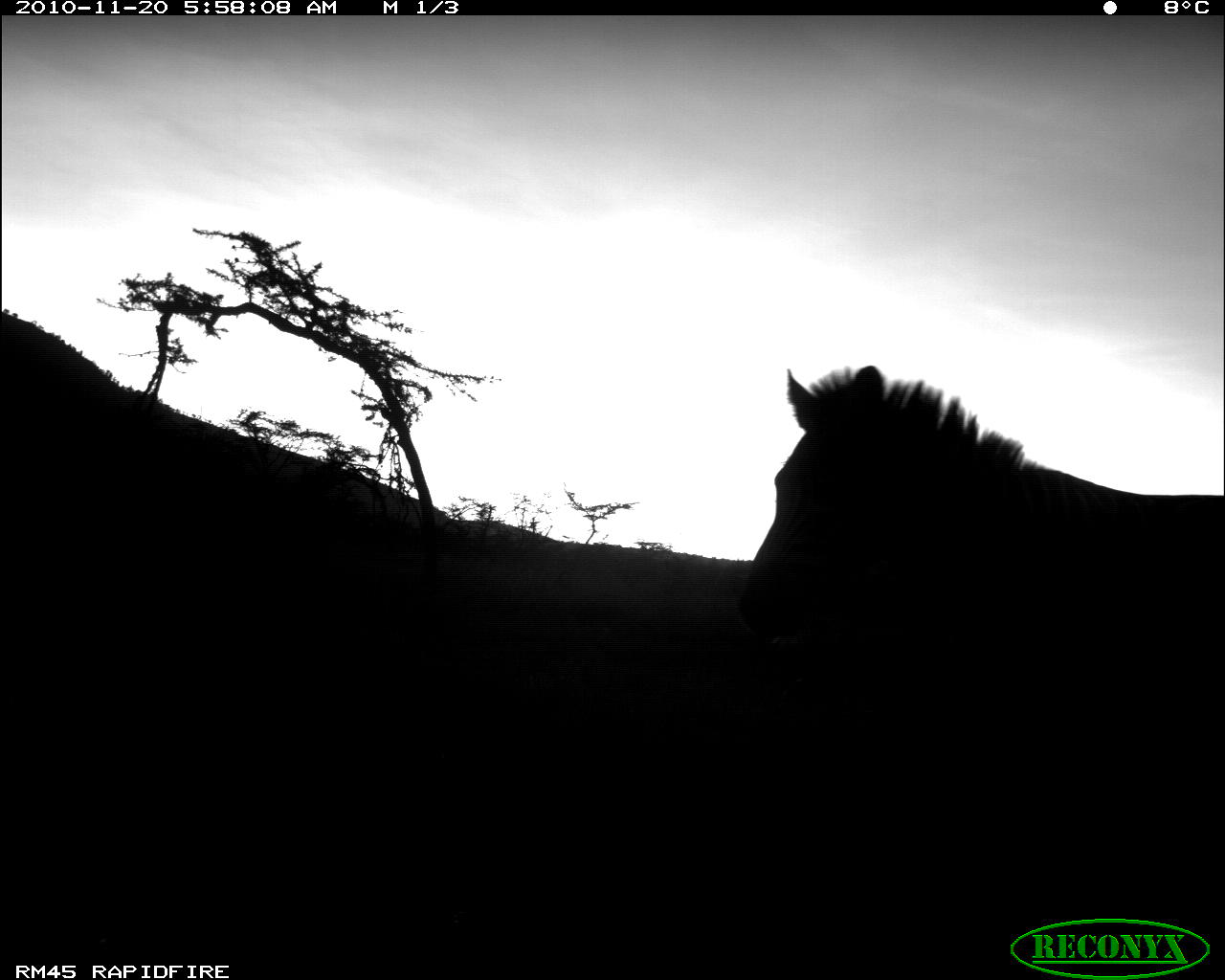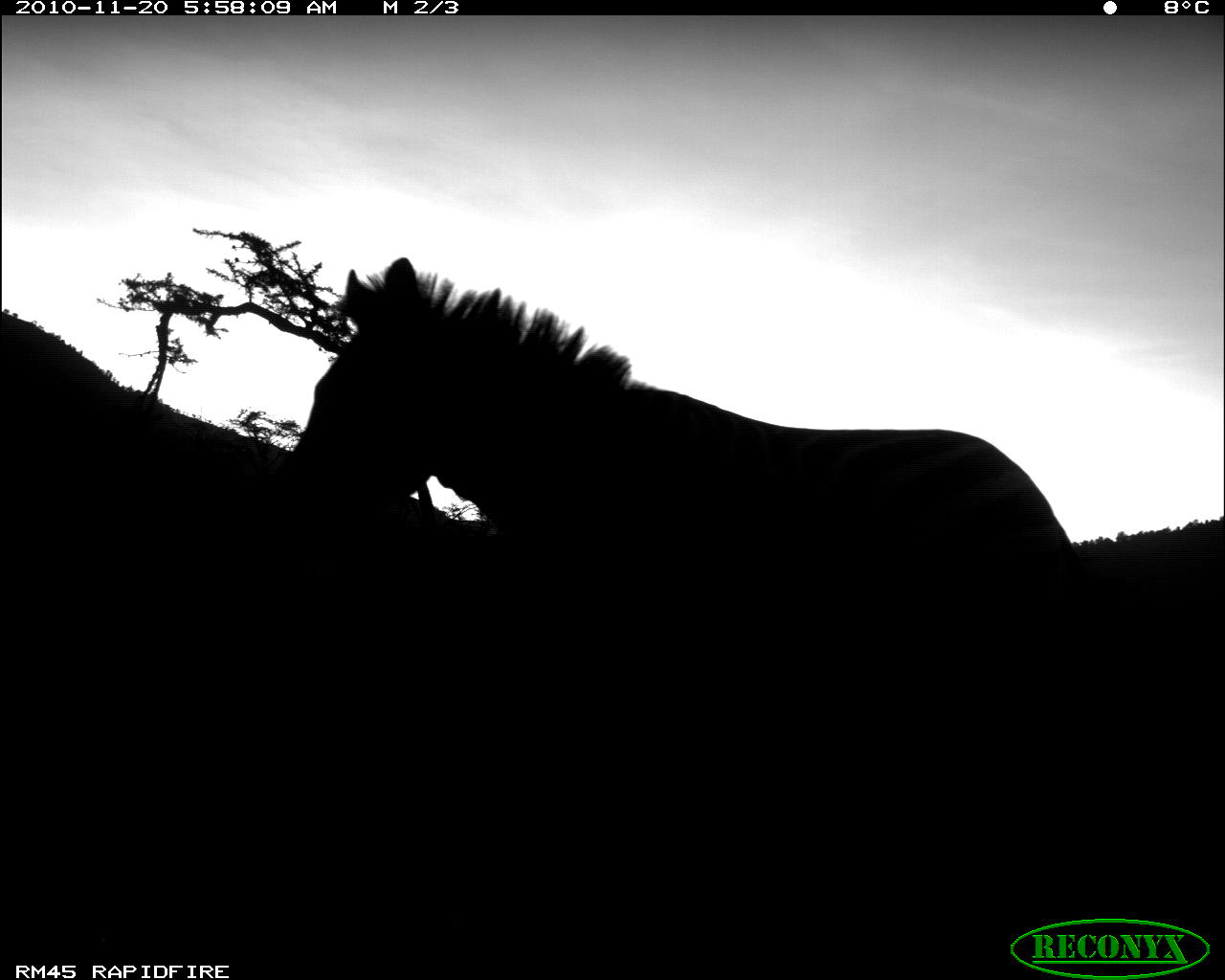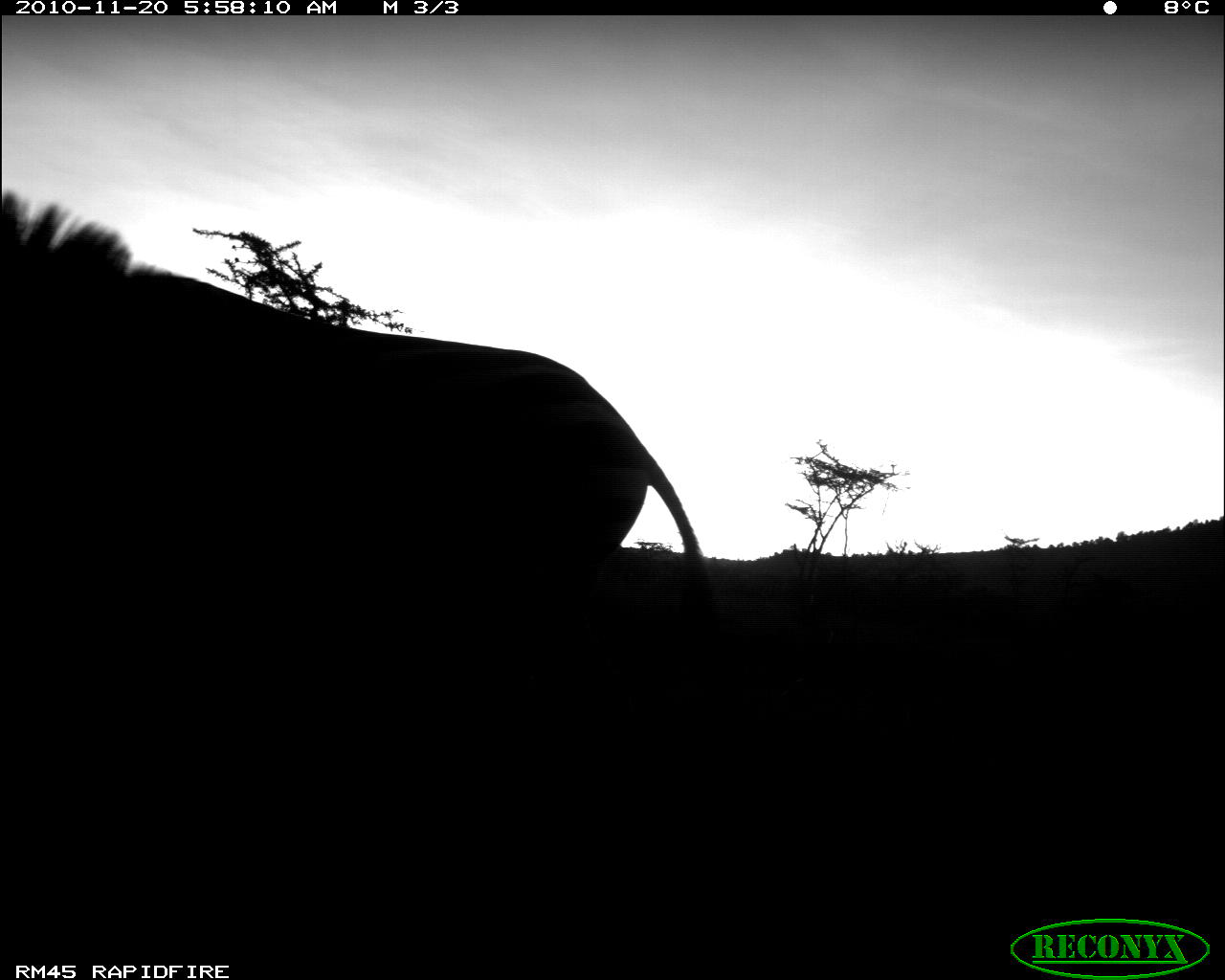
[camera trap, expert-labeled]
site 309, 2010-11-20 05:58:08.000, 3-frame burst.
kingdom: Animalia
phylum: Chordata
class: Mammalia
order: Perissodactyla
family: Equidae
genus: Equus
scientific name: Equus quagga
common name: plains zebra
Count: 1.